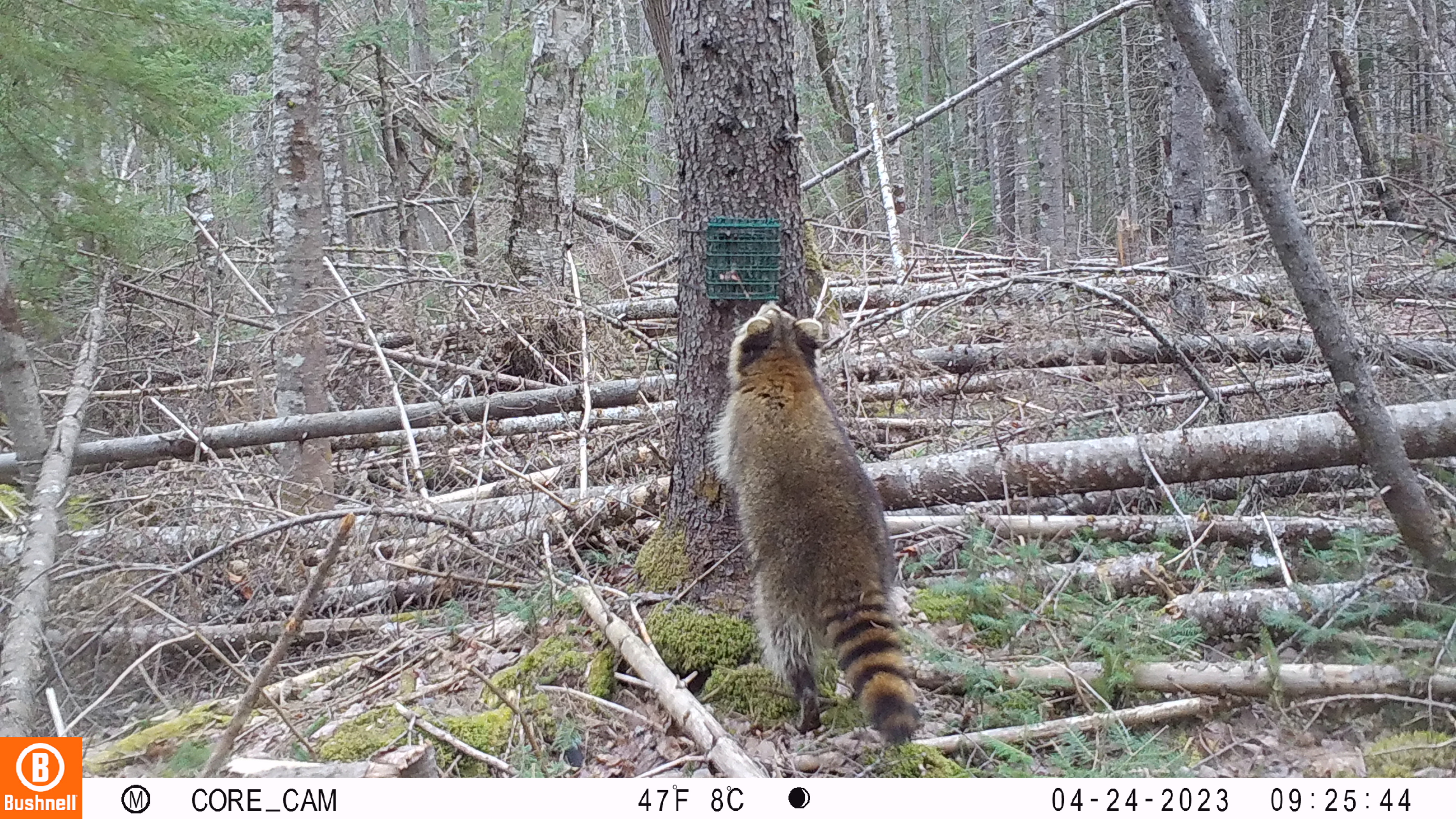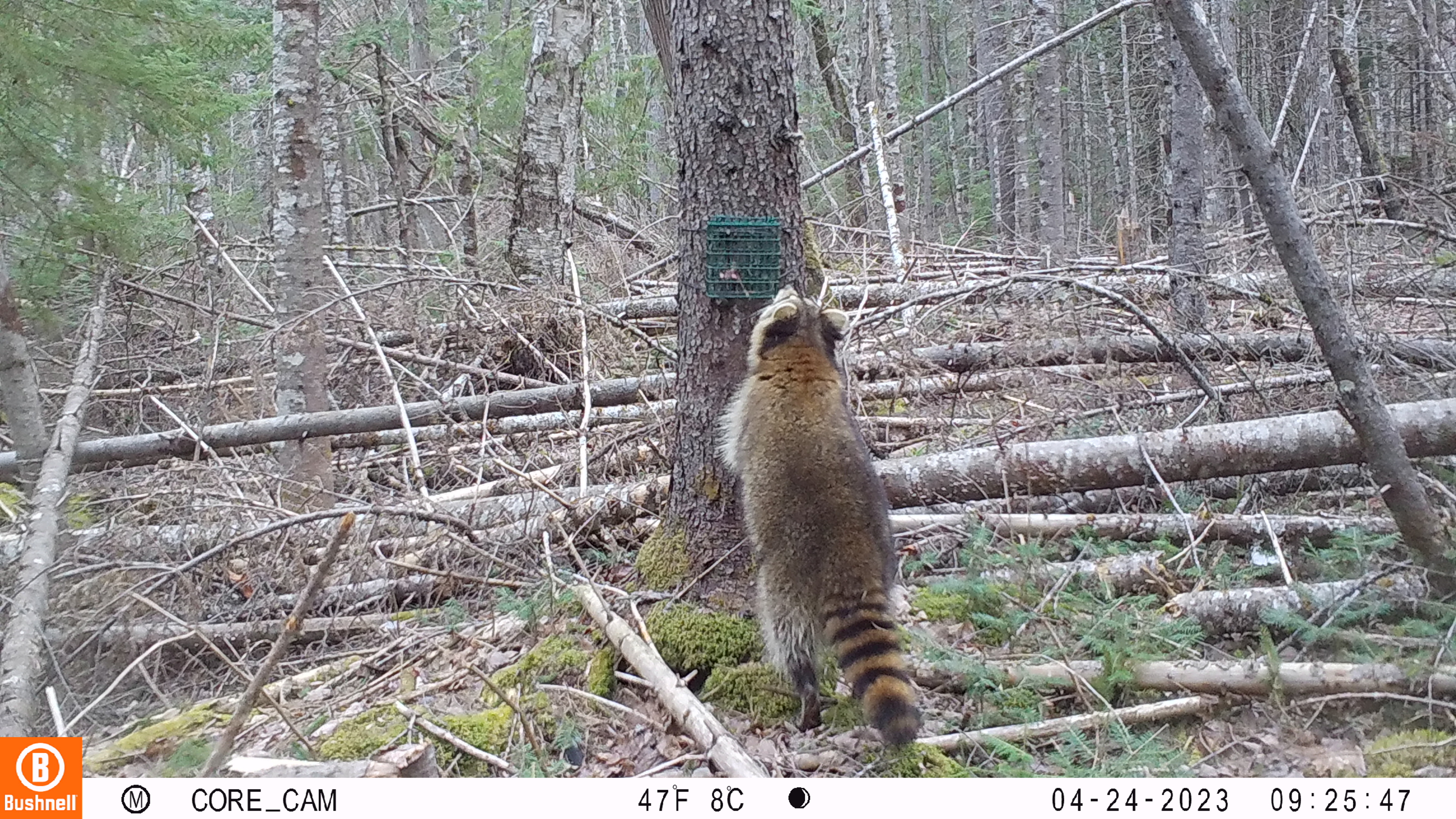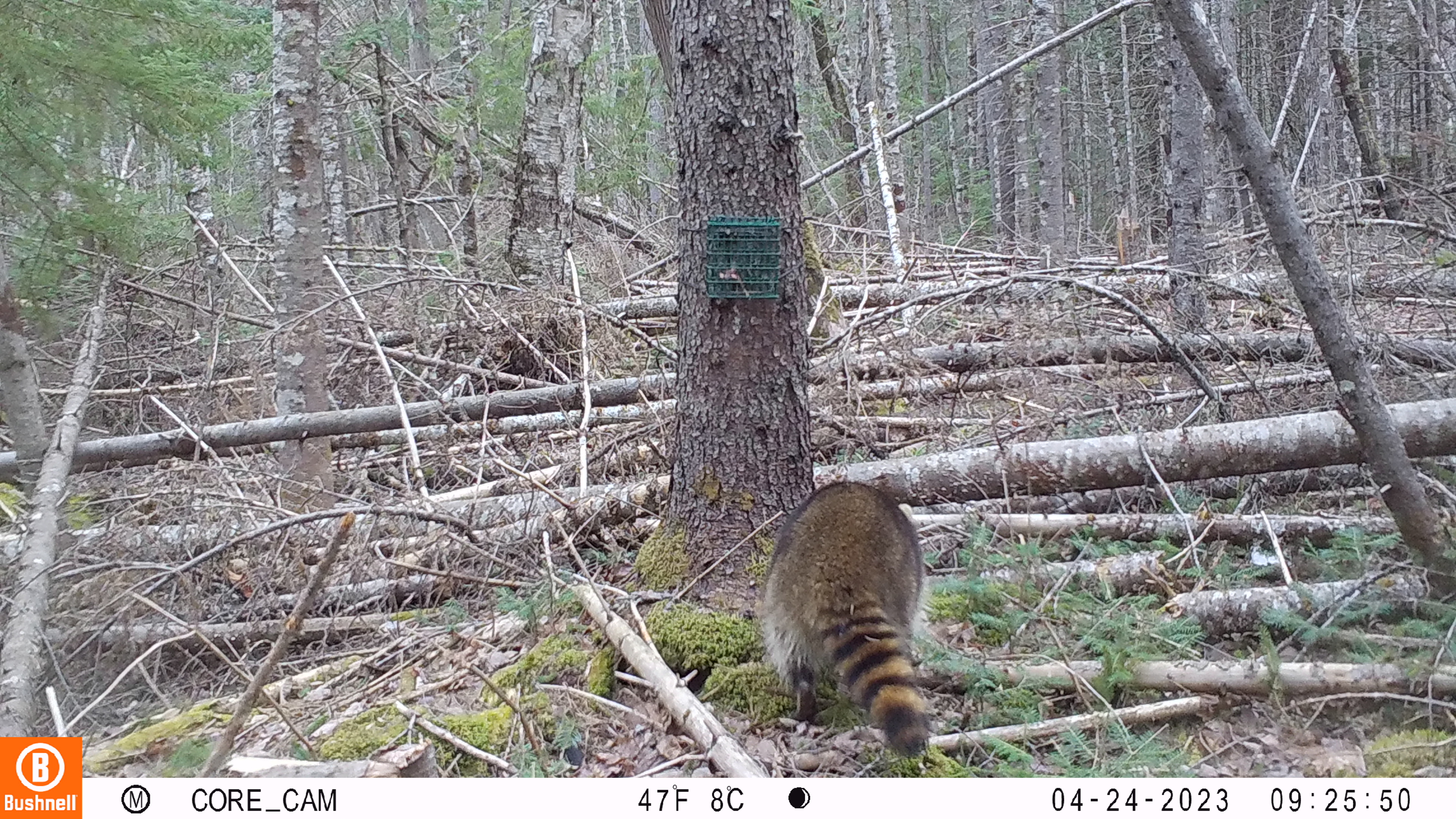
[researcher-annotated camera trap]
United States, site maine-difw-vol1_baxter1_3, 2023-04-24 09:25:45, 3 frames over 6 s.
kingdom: Animalia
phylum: Chordata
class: Mammalia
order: Carnivora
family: Procyonidae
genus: Procyon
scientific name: Procyon lotor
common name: raccoon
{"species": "raccoon (Procyon lotor)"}